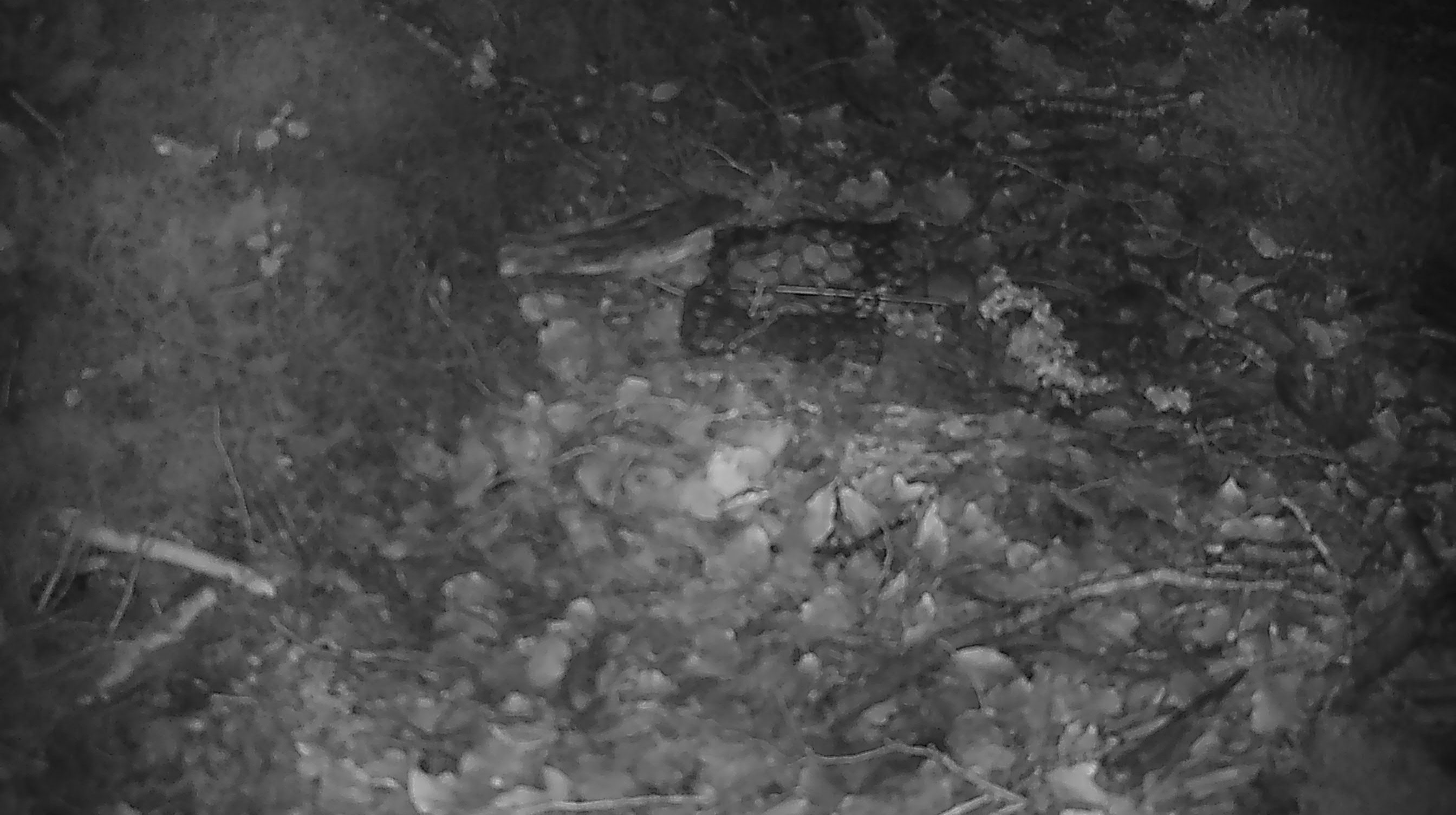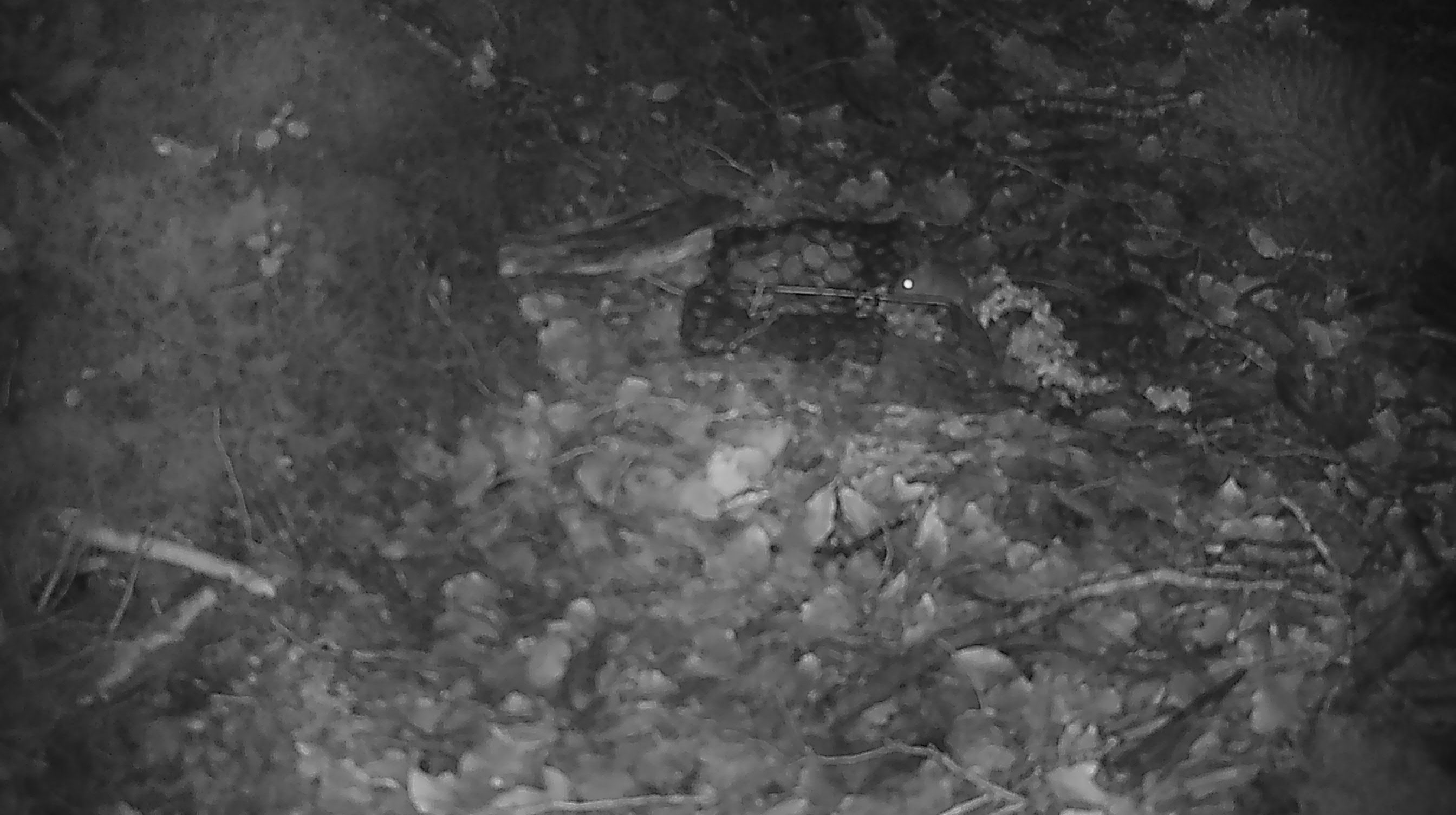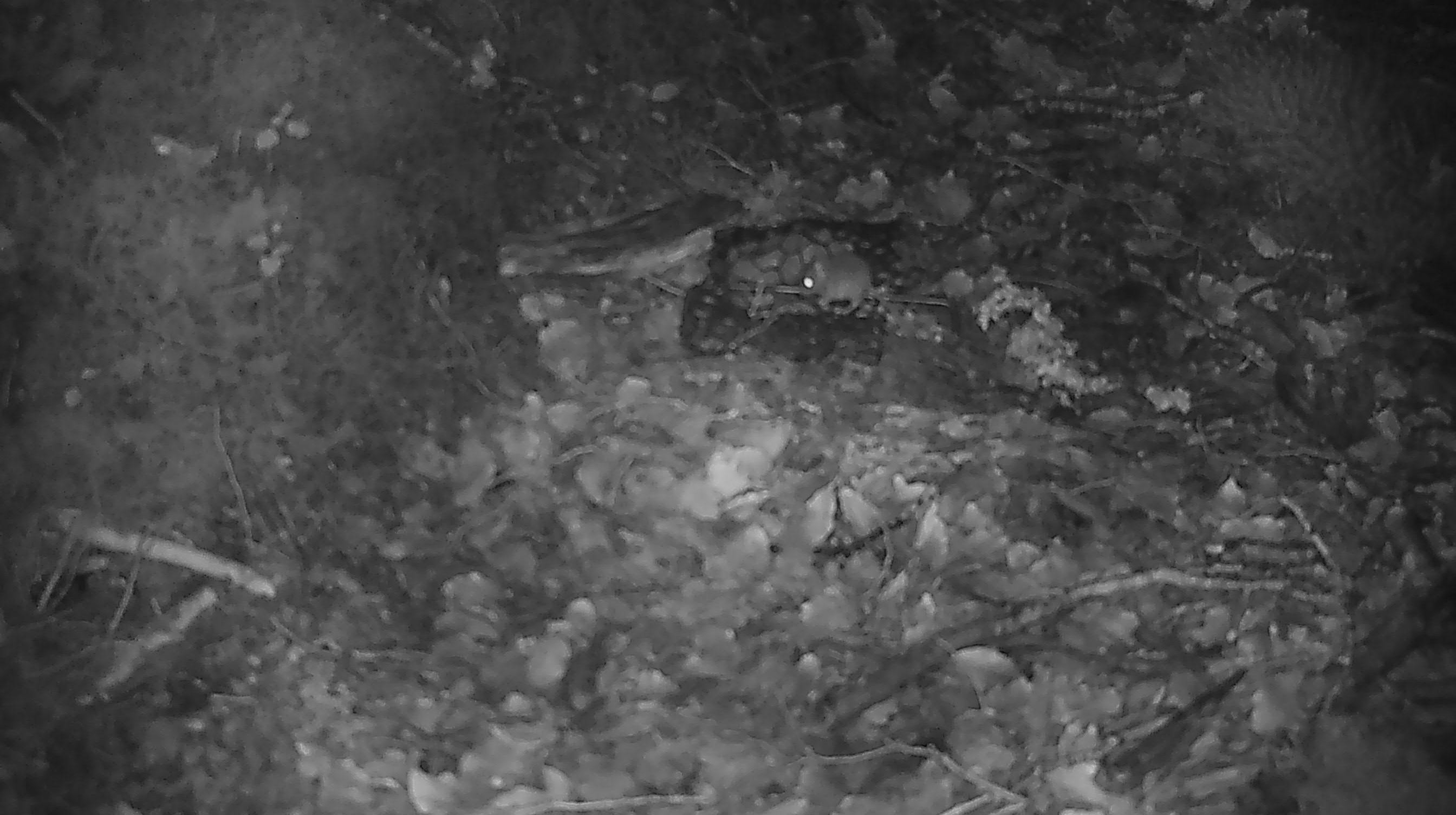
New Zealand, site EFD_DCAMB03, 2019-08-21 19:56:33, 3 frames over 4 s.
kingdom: Animalia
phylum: Chordata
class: Mammalia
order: Rodentia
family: Muridae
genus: Mus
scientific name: Mus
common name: mouse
Mouse (Mus).